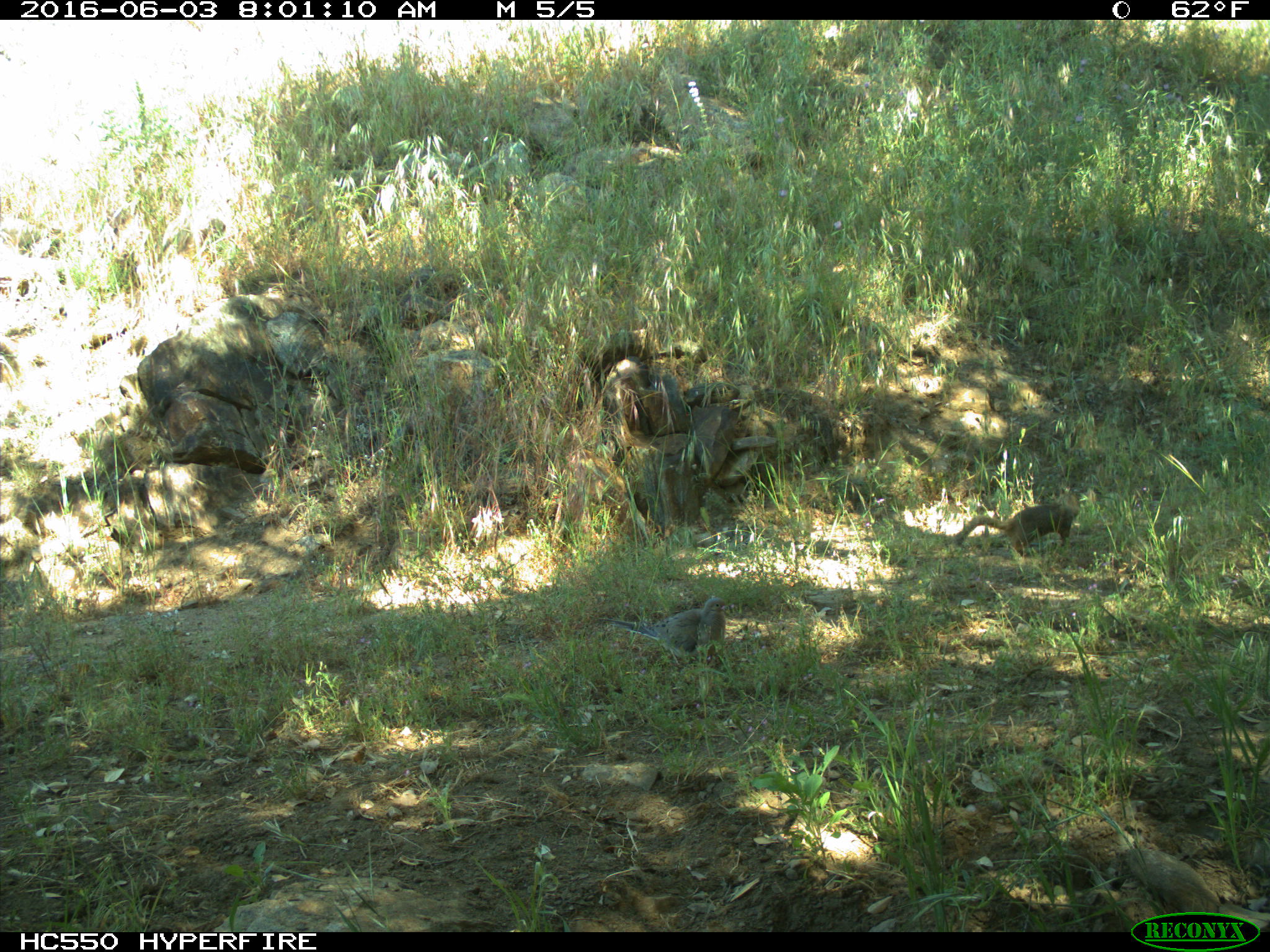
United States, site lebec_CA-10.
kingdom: Animalia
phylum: Chordata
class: Aves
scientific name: Aves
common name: birds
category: unidentified bird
Unidentified bird (birds) (Aves).